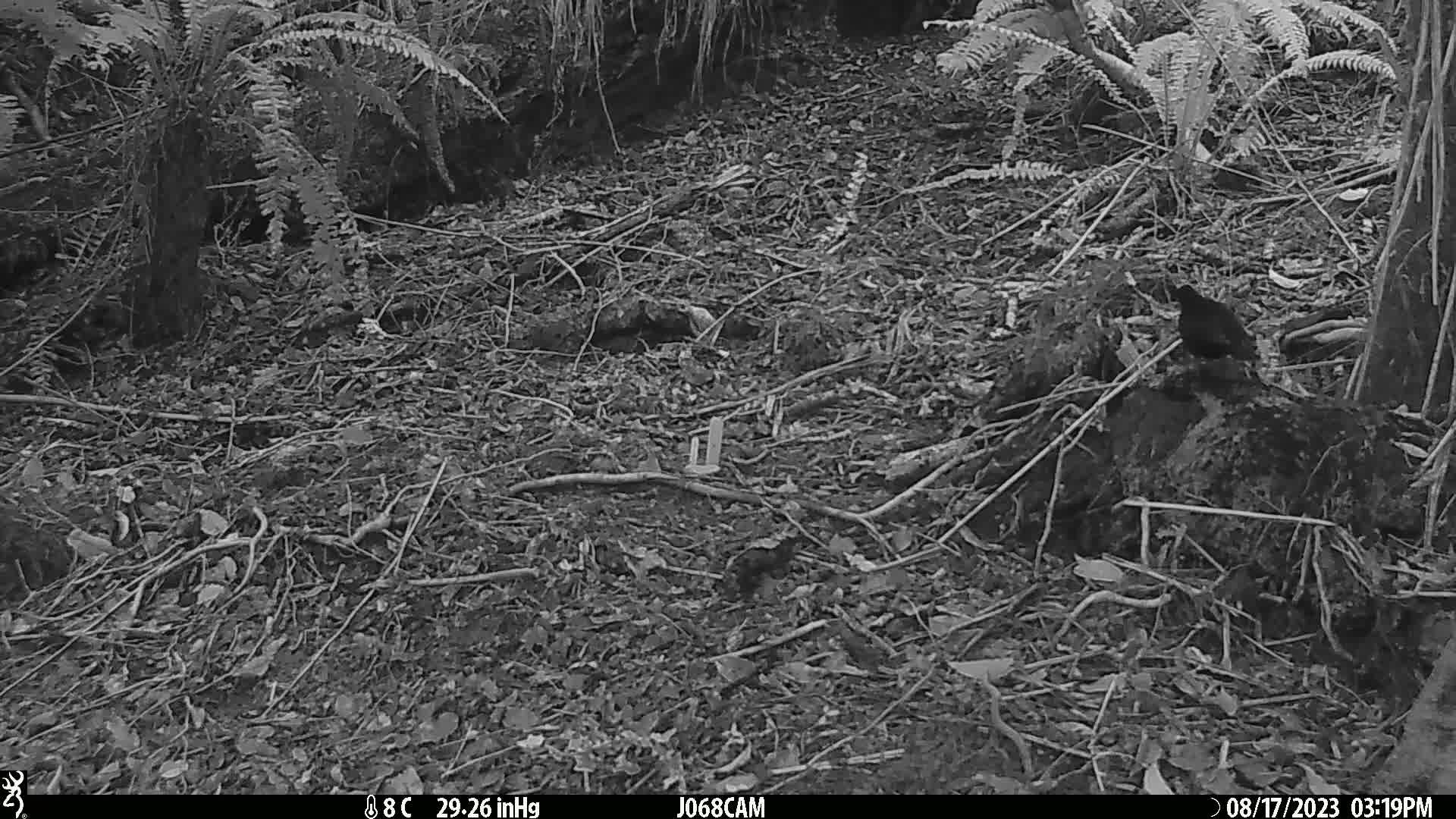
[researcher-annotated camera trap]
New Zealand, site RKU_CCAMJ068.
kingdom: Animalia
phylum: Chordata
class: Aves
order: Passeriformes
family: Turdidae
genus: Turdus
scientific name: Turdus merula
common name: eurasian blackbird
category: blackbird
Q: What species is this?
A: Blackbird (eurasian blackbird) (Turdus merula).